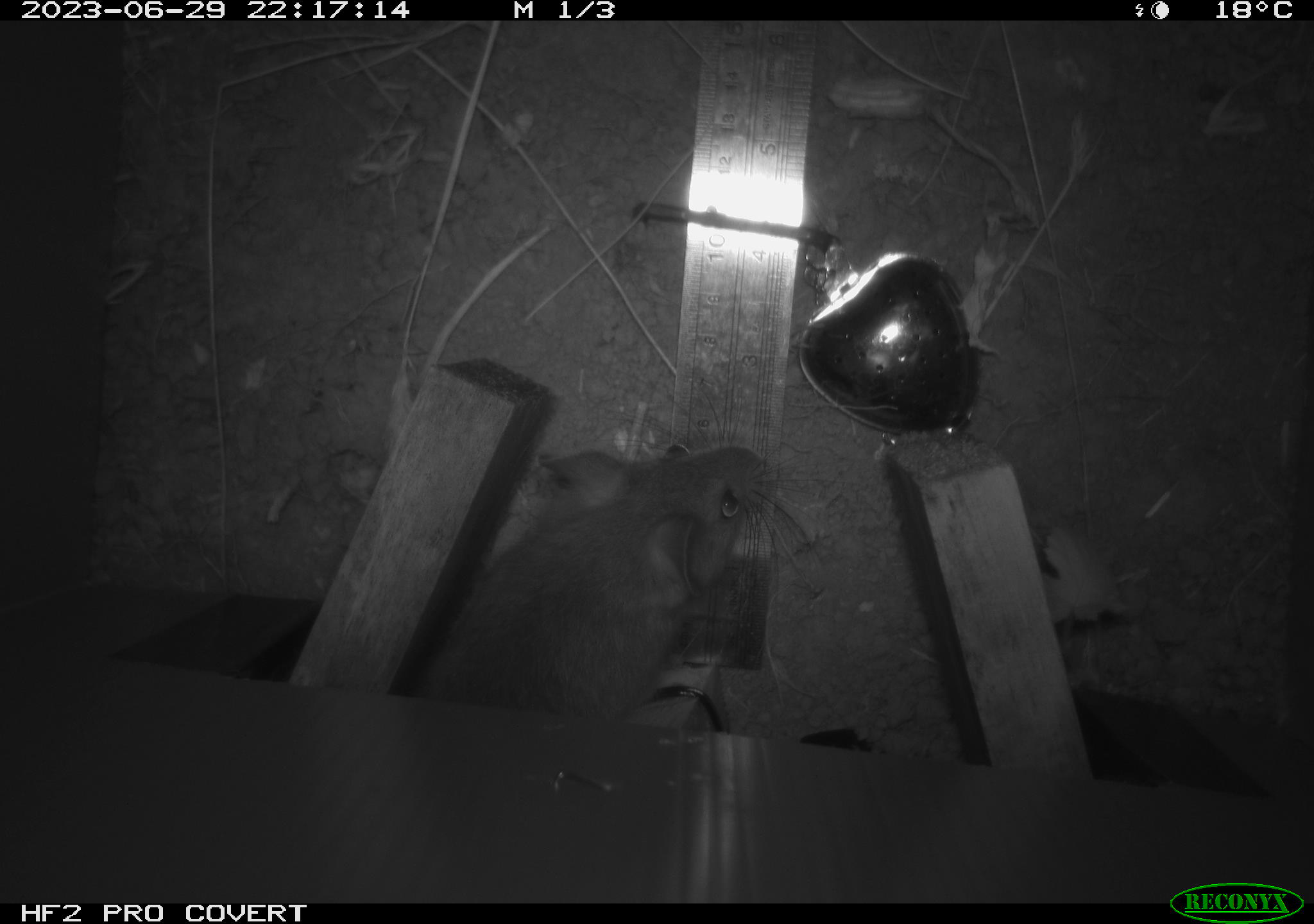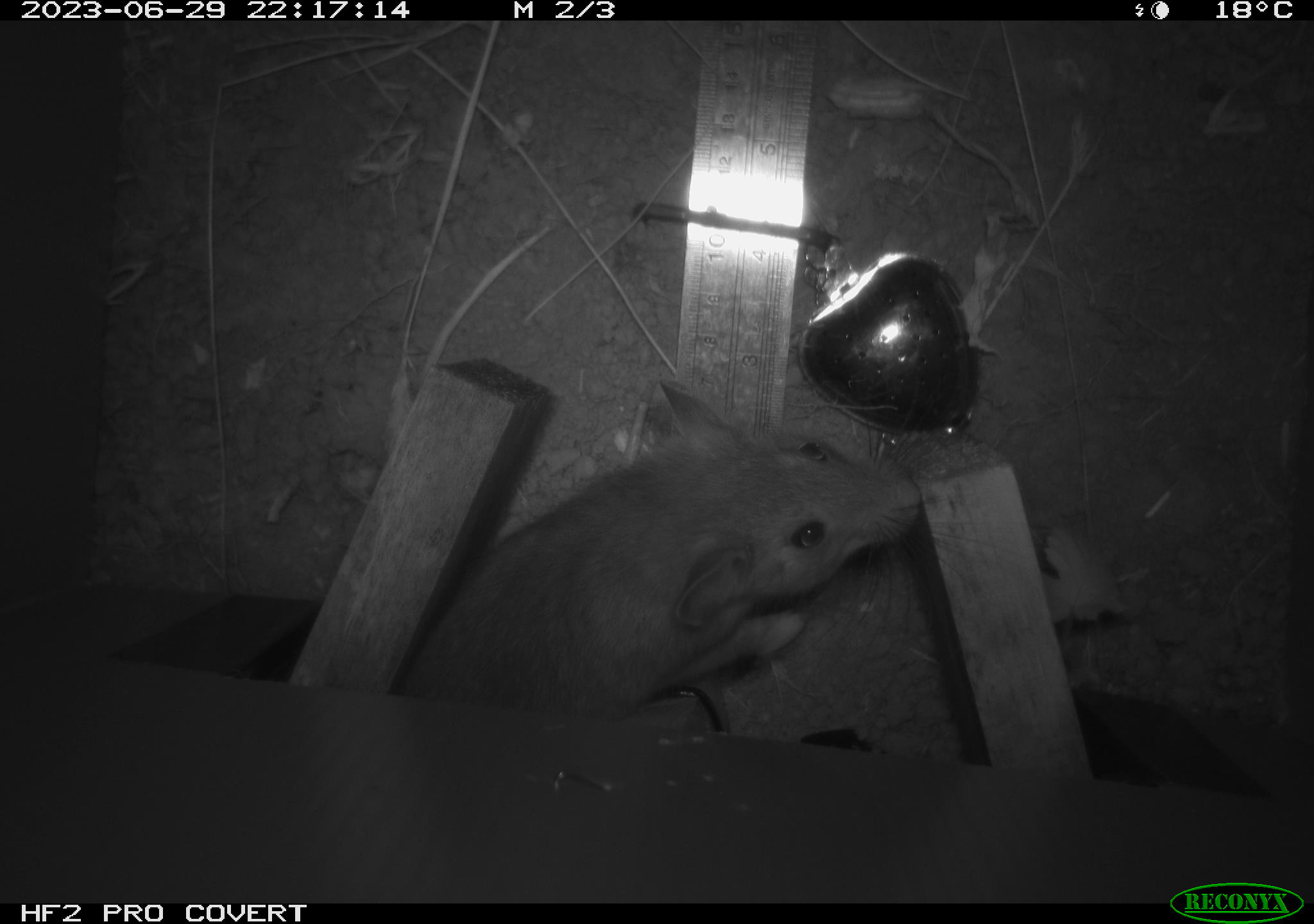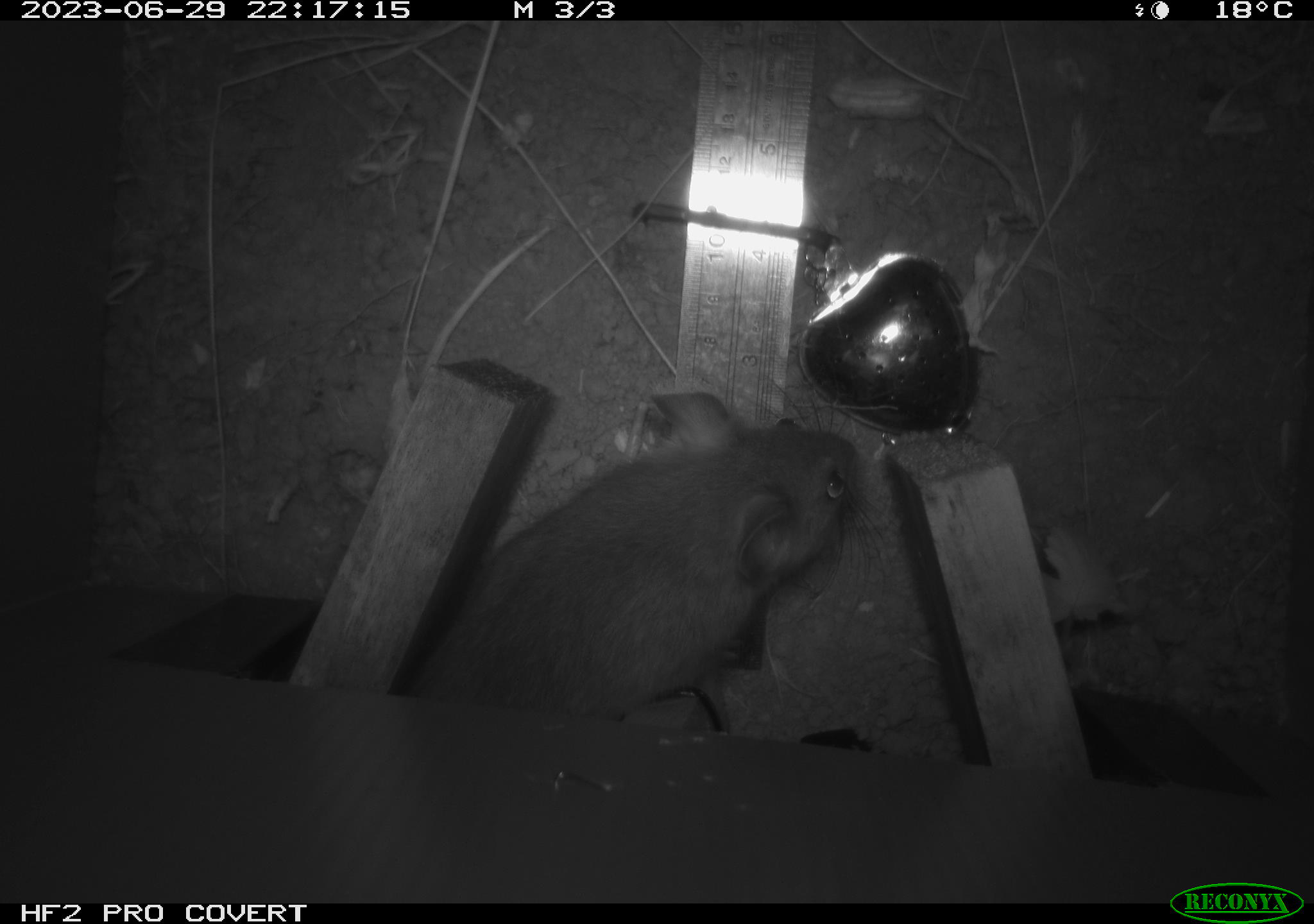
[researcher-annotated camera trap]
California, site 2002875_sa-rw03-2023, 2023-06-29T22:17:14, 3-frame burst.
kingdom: Animalia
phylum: Chordata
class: Mammalia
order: Rodentia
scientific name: Rodentia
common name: mouse species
Mouse species (Rodentia).